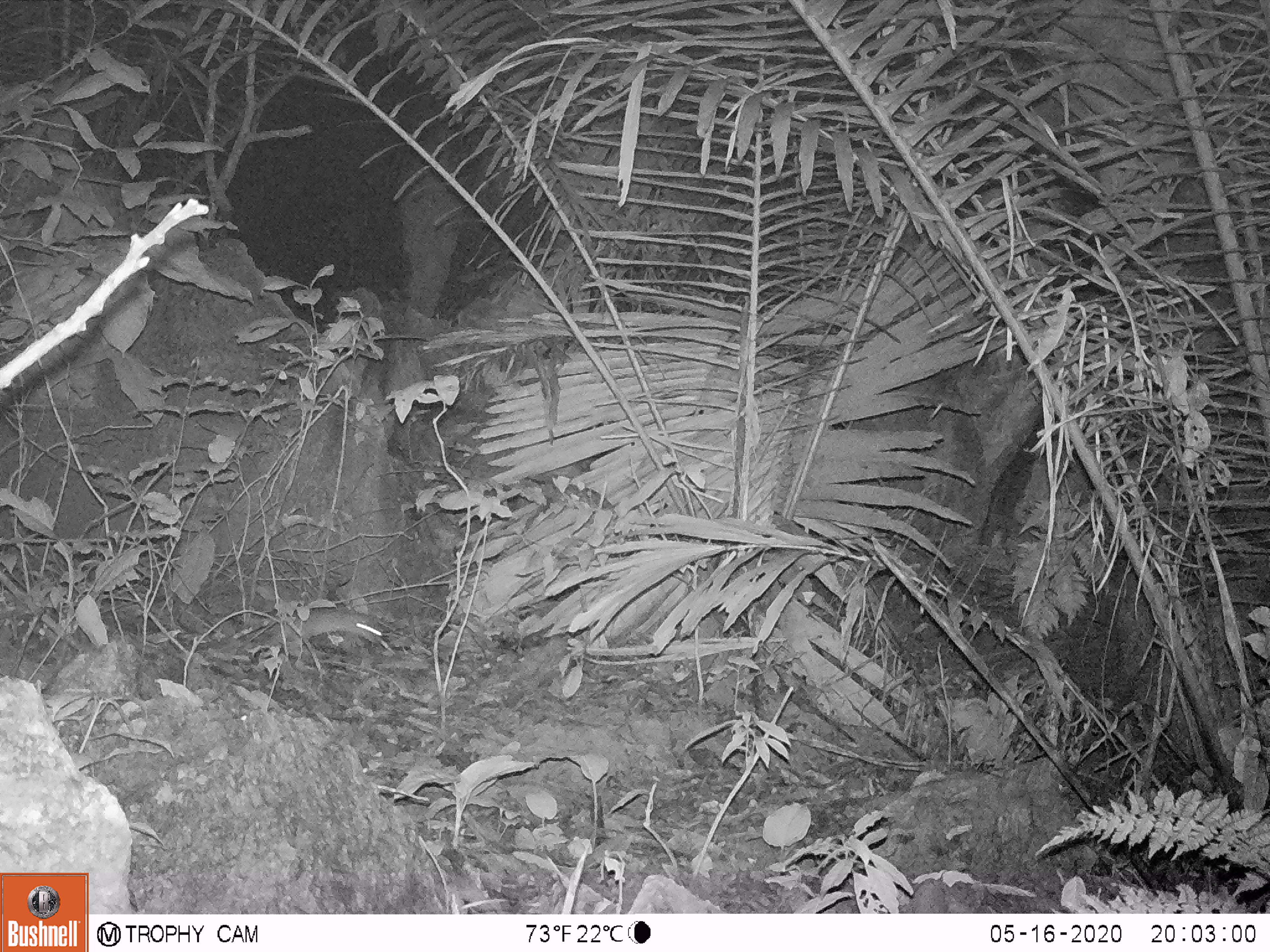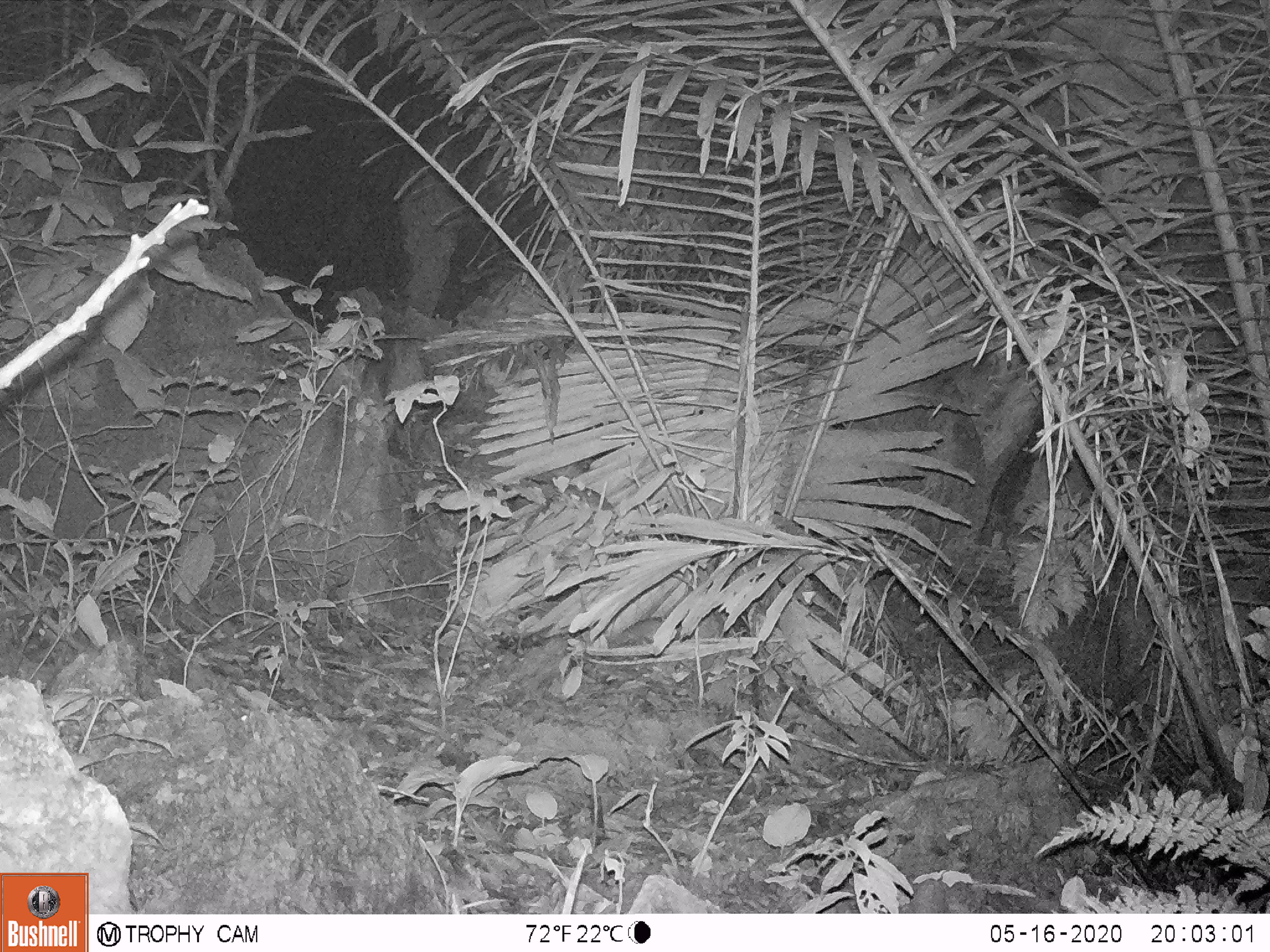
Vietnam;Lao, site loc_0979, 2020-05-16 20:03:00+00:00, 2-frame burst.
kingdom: Animalia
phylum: Chordata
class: Mammalia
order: Rodentia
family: Muridae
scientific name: Muridae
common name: old-world mice and rats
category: unidentified murid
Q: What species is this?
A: Unidentified murid (old-world mice and rats) (Muridae).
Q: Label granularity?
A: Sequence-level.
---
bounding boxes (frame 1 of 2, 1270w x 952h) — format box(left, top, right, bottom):
unidentified murid: box(298, 607, 381, 646)